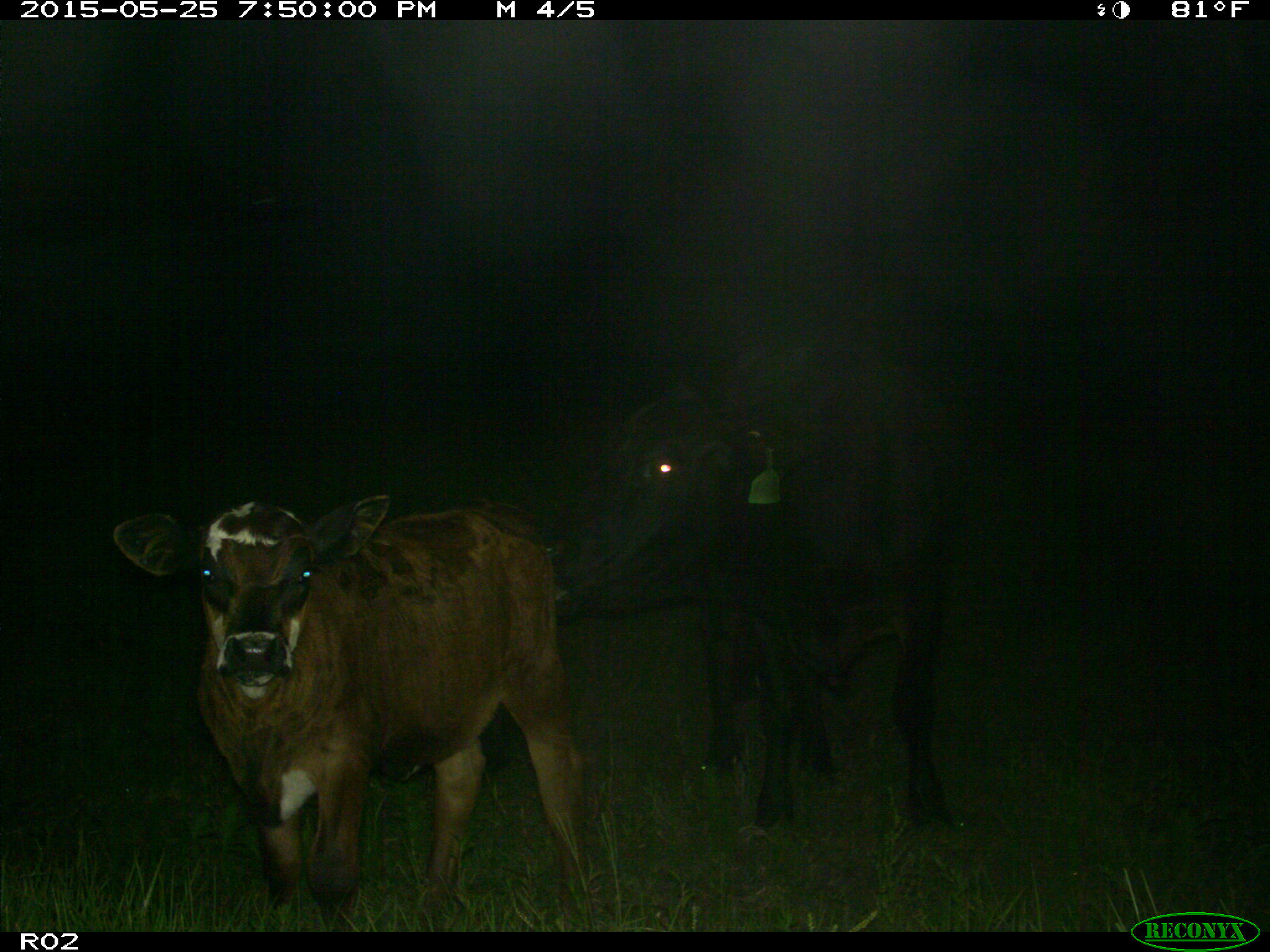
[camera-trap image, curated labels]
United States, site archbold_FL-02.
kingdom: Animalia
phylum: Chordata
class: Mammalia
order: Artiodactyla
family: Bovidae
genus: Bos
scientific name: Bos taurus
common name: domestic cow